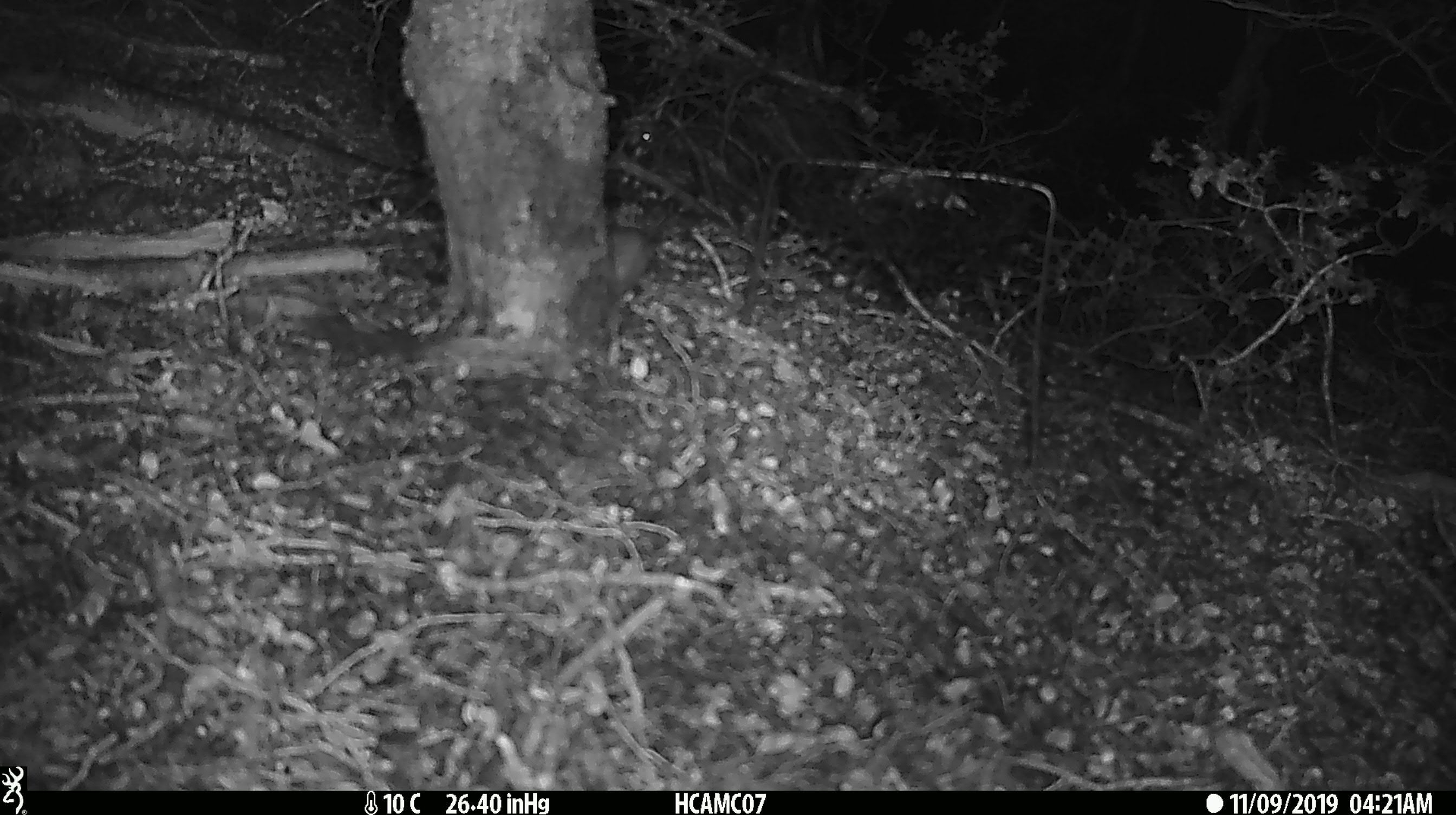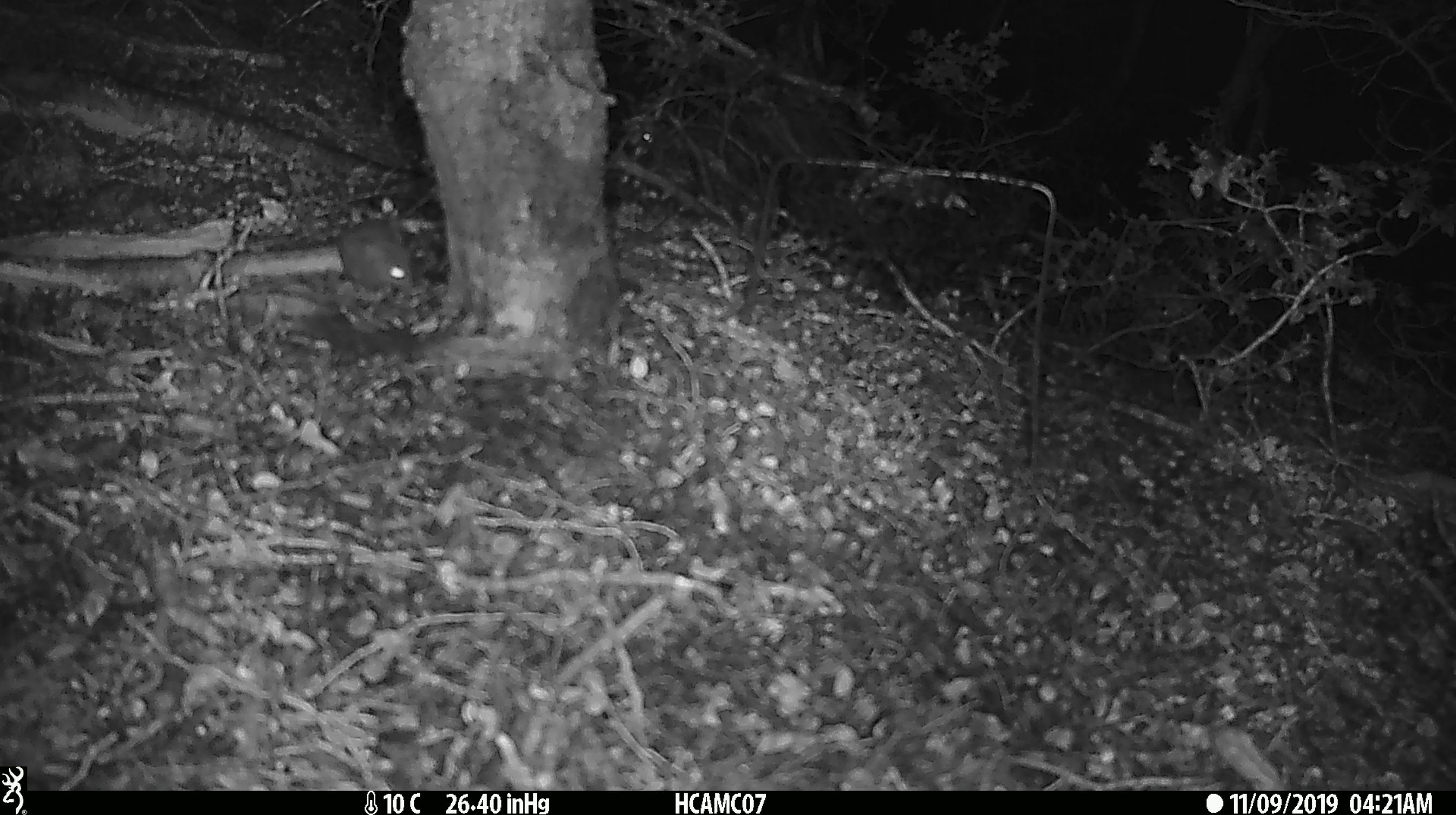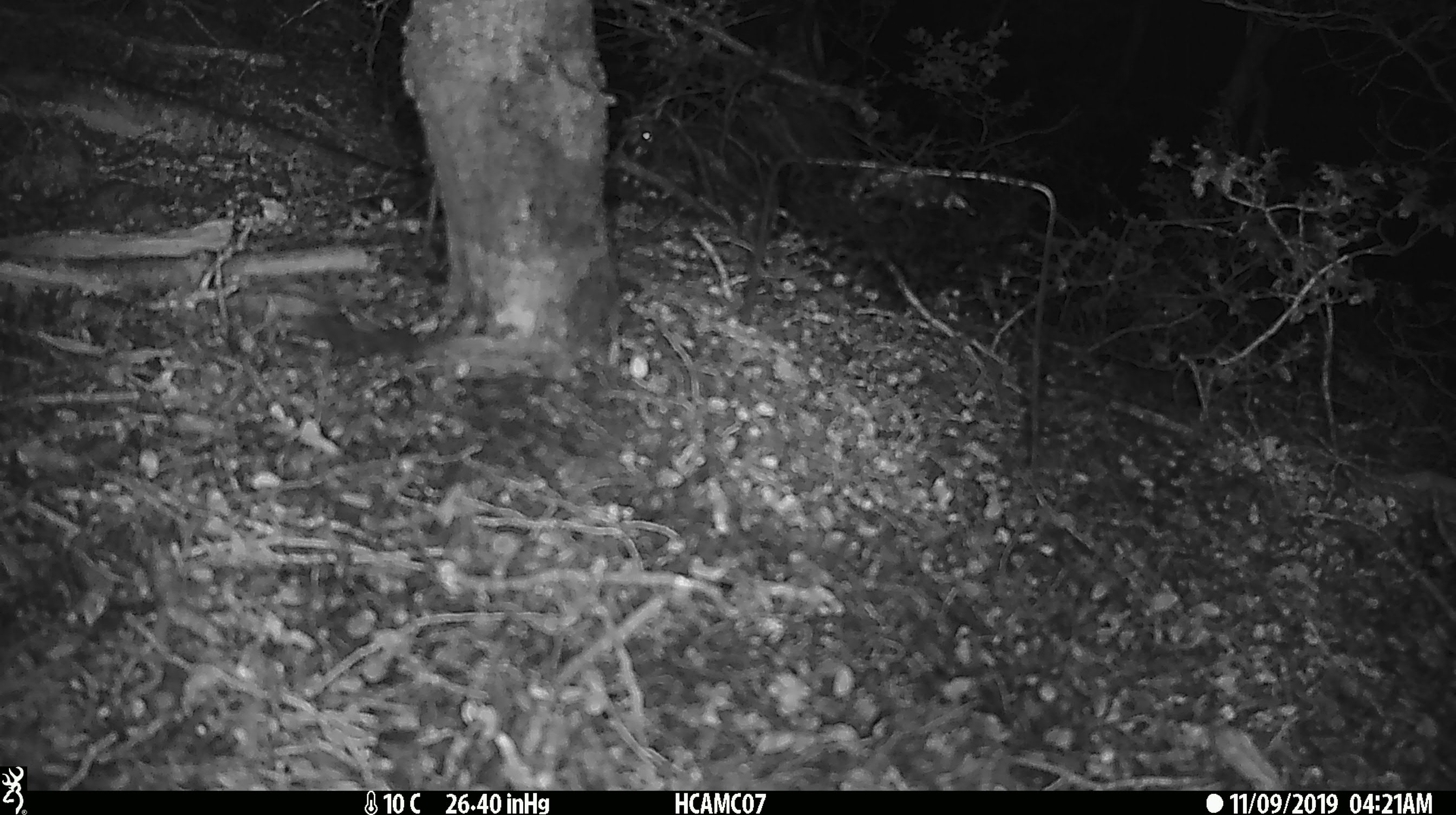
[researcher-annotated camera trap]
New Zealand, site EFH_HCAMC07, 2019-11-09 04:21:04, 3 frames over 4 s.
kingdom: Animalia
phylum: Chordata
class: Mammalia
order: Rodentia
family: Muridae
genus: Mus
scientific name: Mus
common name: mouse